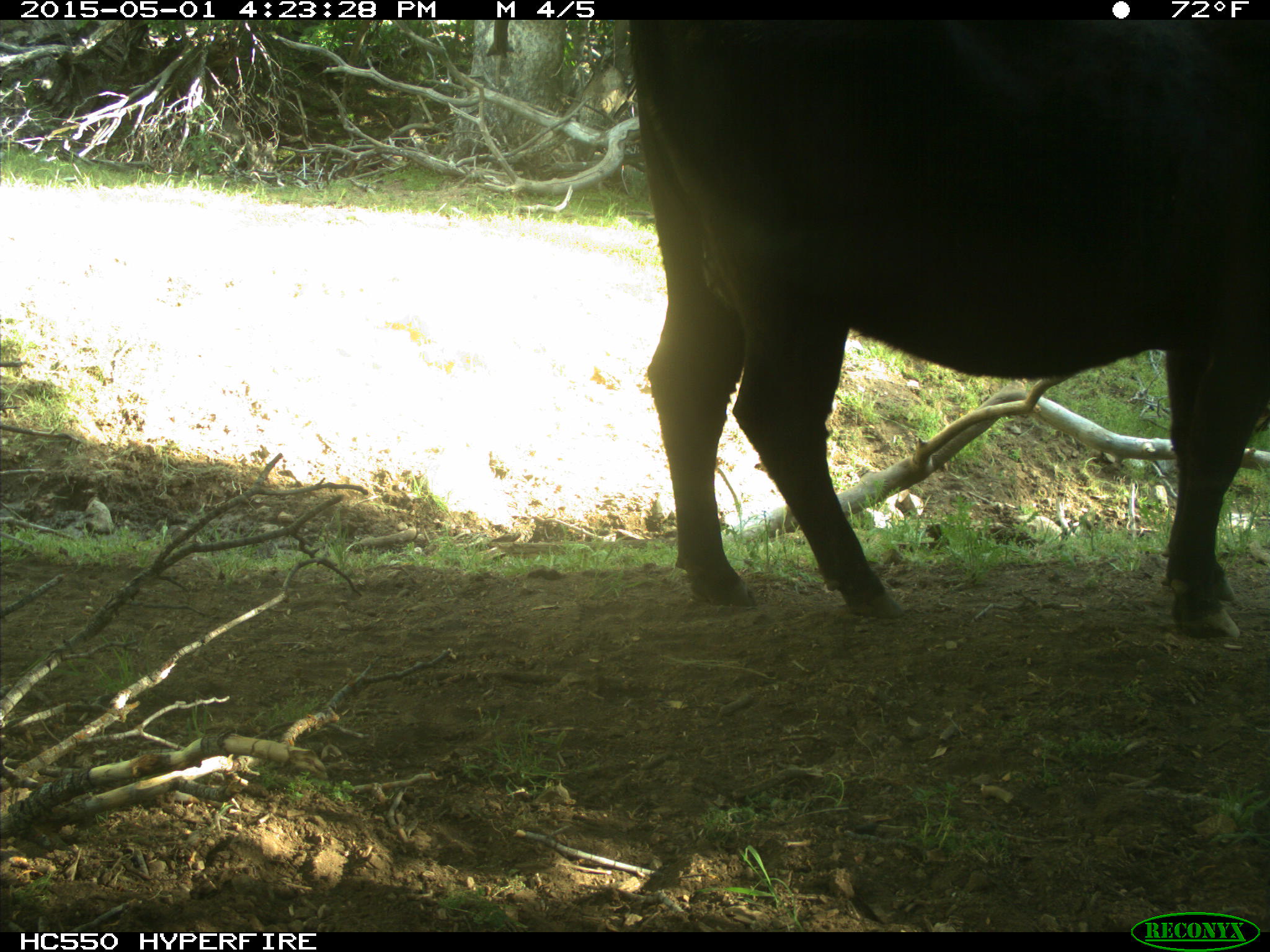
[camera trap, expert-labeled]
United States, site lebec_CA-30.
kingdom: Animalia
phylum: Chordata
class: Mammalia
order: Artiodactyla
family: Bovidae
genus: Bos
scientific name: Bos taurus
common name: domestic cow